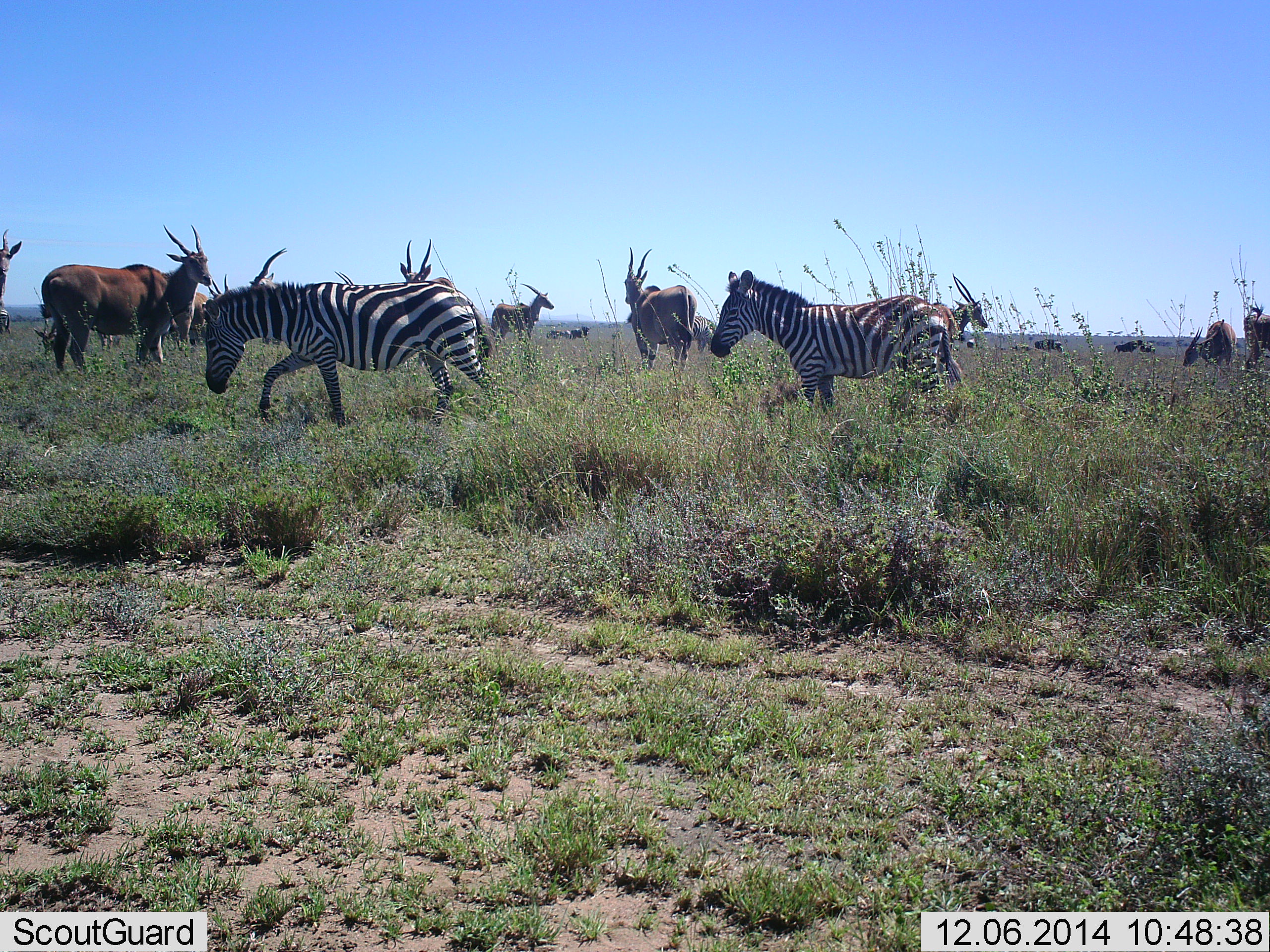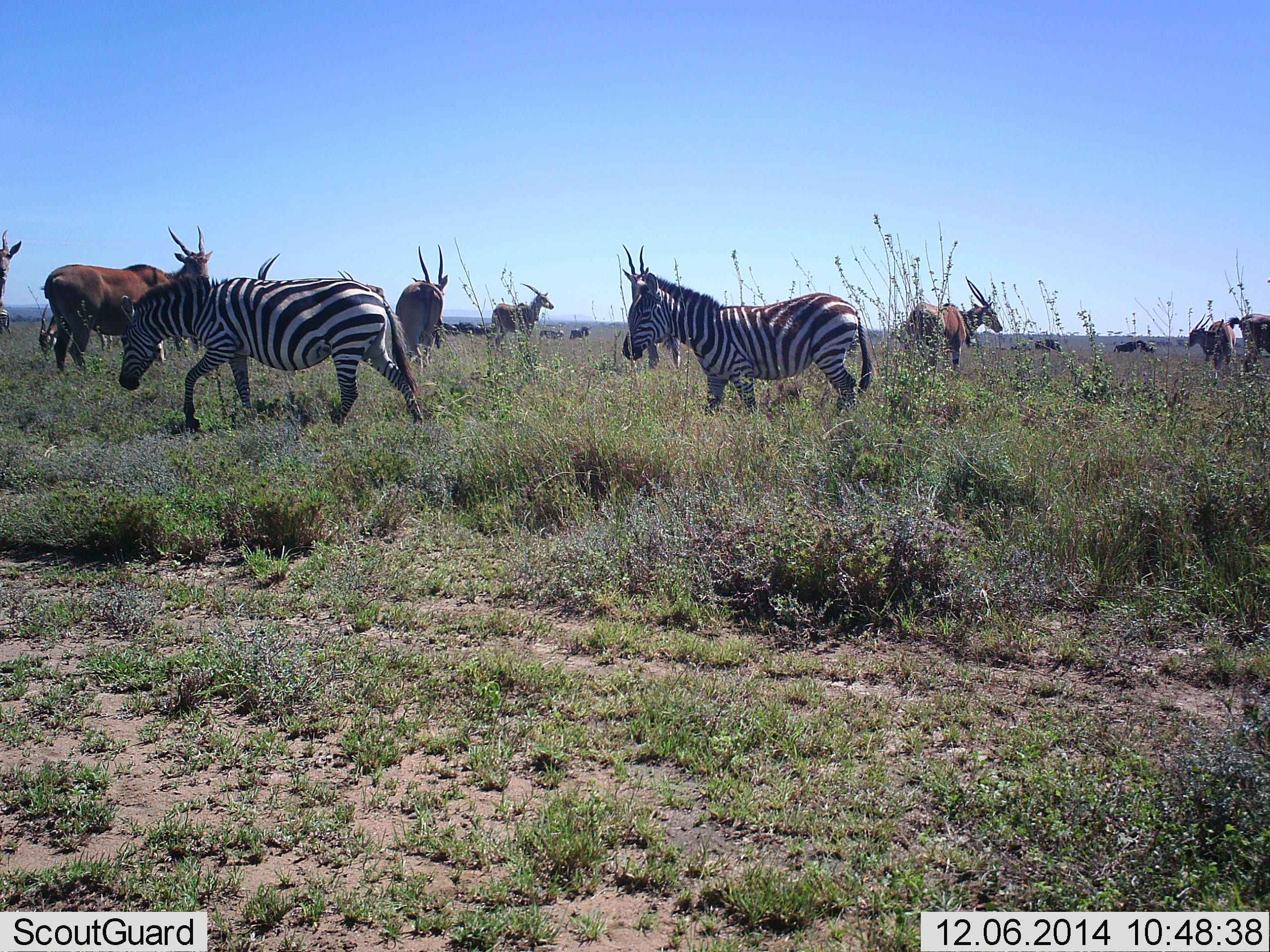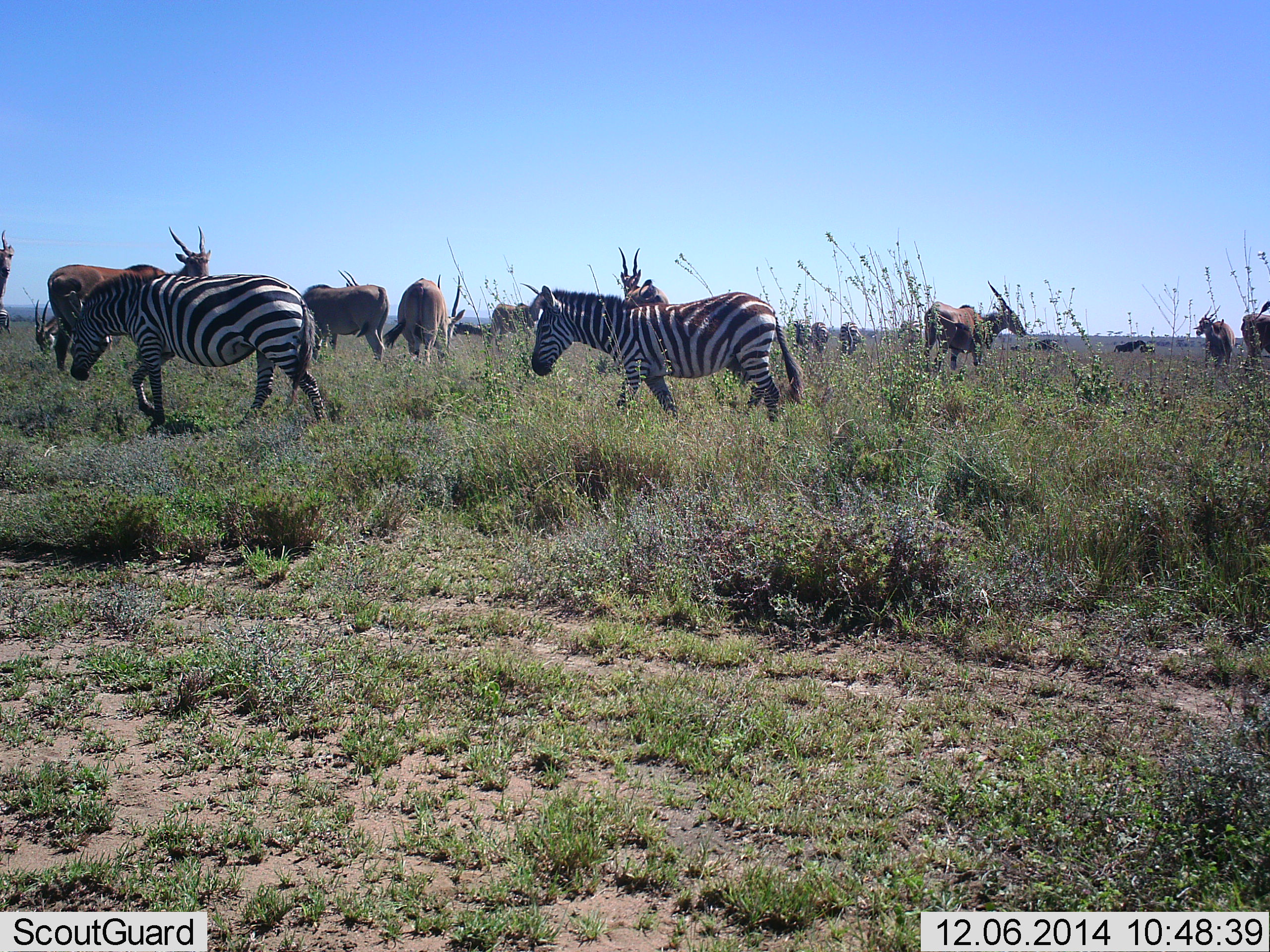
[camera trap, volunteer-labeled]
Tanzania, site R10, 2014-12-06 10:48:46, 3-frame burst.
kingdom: Animalia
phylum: Chordata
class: Mammalia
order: Artiodactyla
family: Bovidae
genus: Tragelaphus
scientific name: Tragelaphus oryx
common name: eland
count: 11-50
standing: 70%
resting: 0%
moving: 10%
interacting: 0%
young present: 0%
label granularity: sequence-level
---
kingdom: Animalia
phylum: Chordata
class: Mammalia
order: Perissodactyla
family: Equidae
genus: Equus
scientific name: Equus quagga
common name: plains zebra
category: zebra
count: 2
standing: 7%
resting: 0%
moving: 100%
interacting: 0%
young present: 0%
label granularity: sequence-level